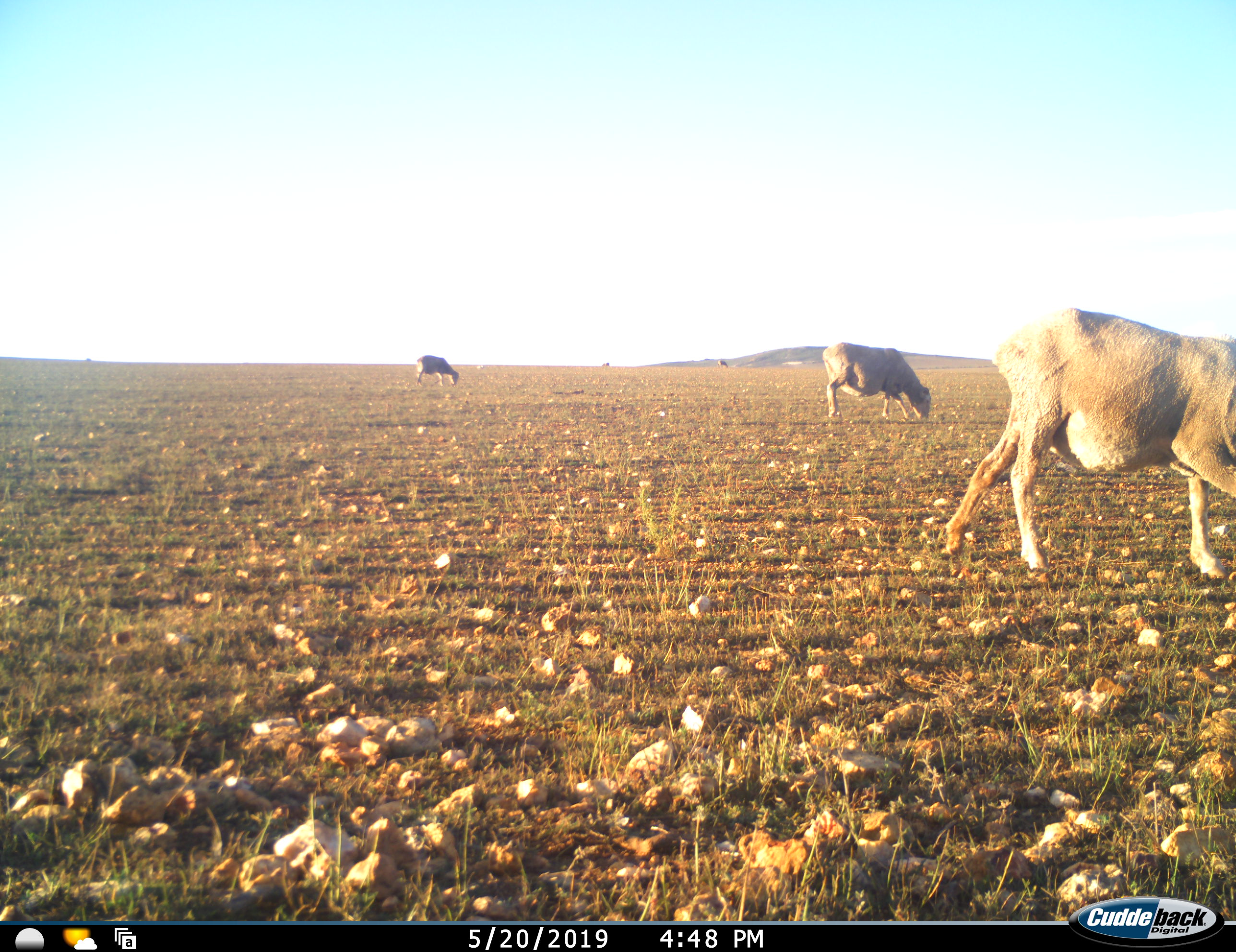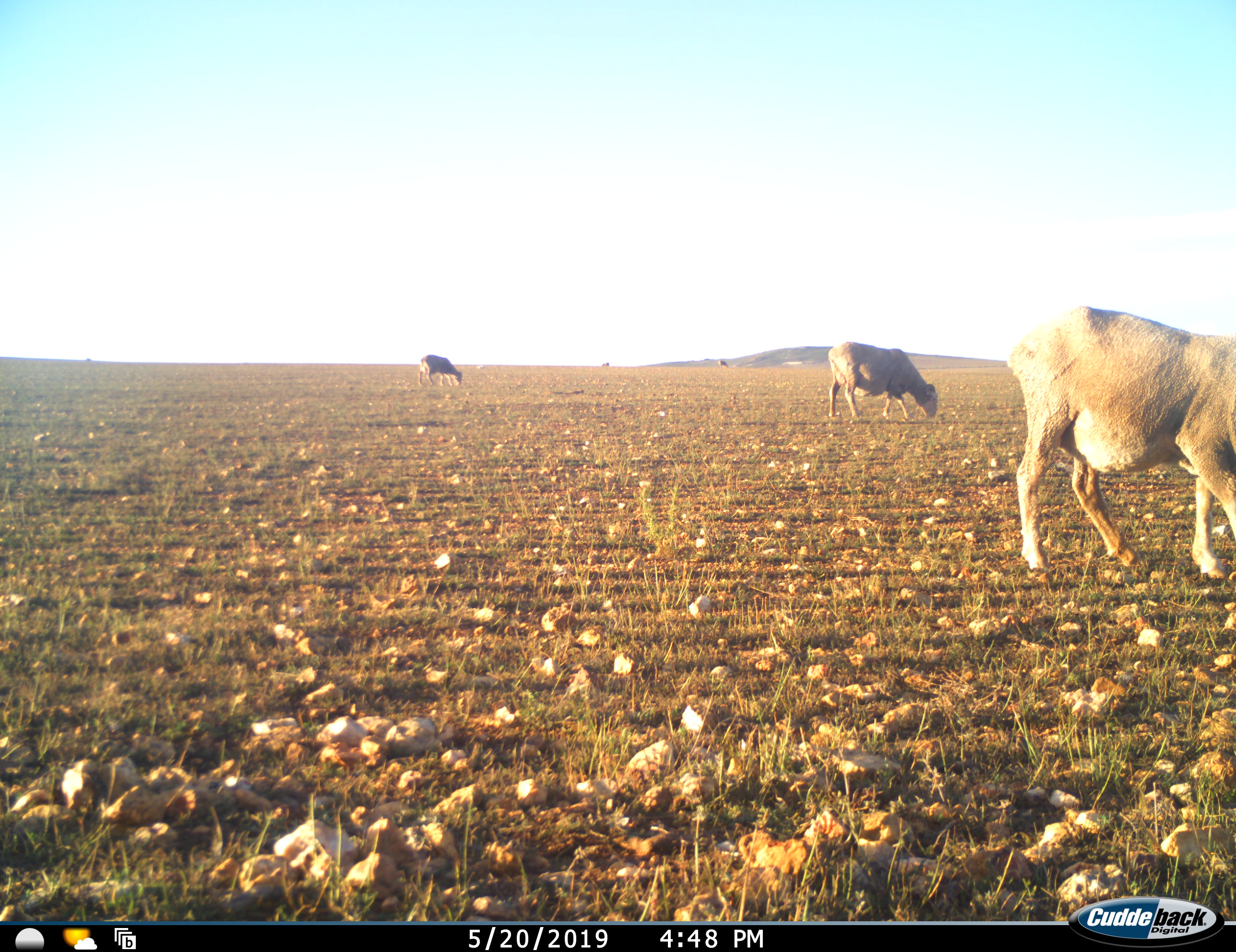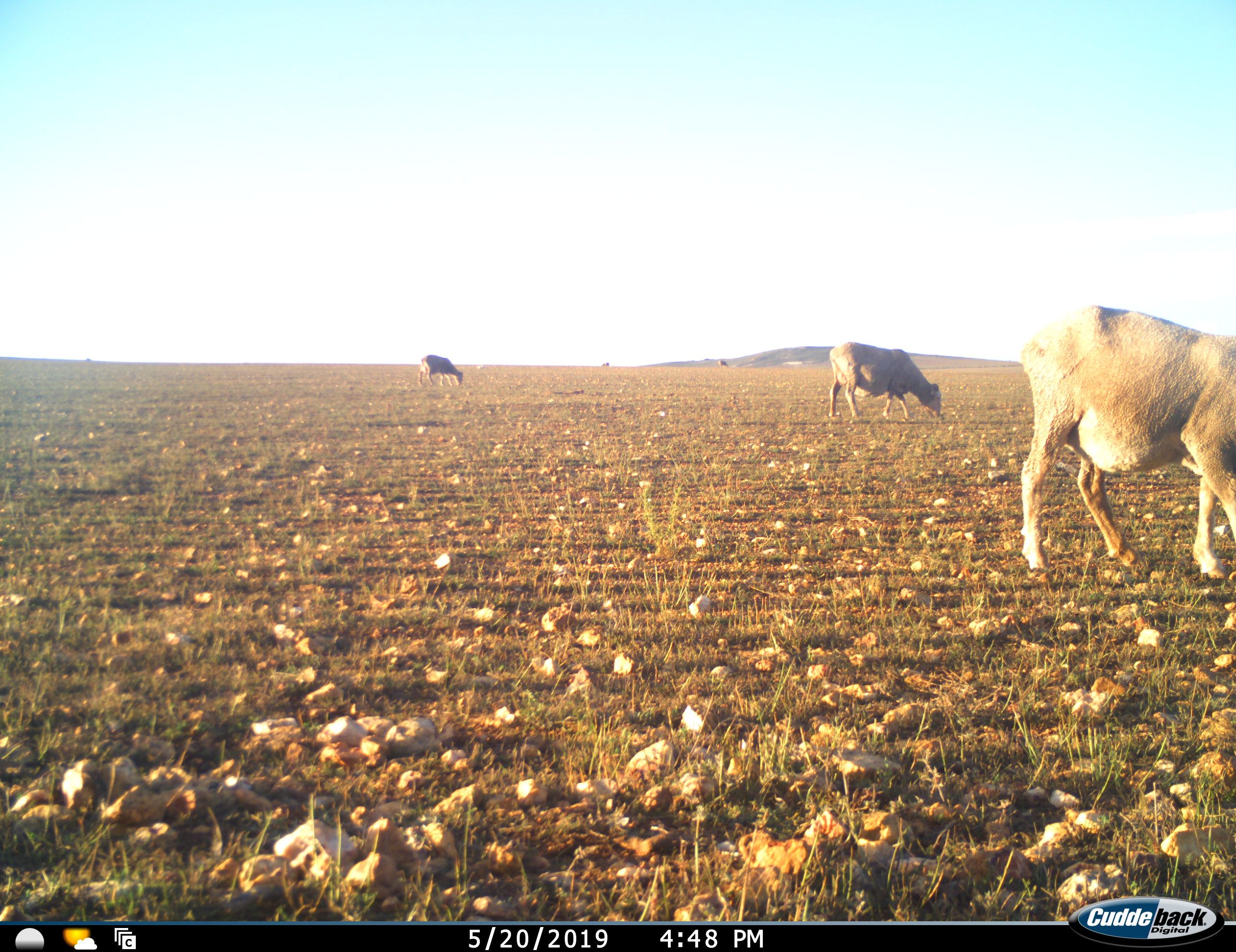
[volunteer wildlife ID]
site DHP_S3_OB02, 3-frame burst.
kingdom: Animalia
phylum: Chordata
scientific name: Vertebrata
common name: domestic animal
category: domesticanimal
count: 5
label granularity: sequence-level